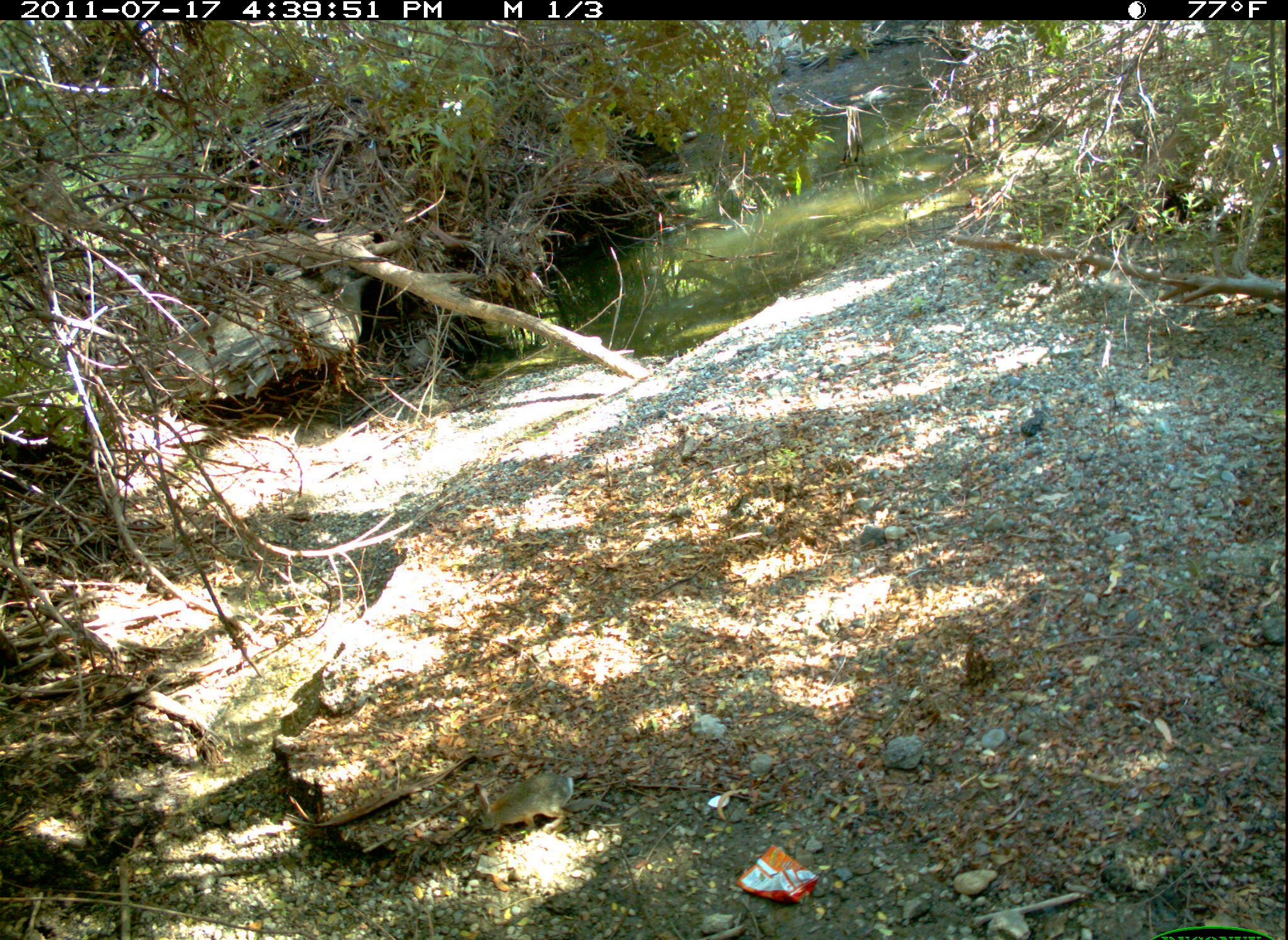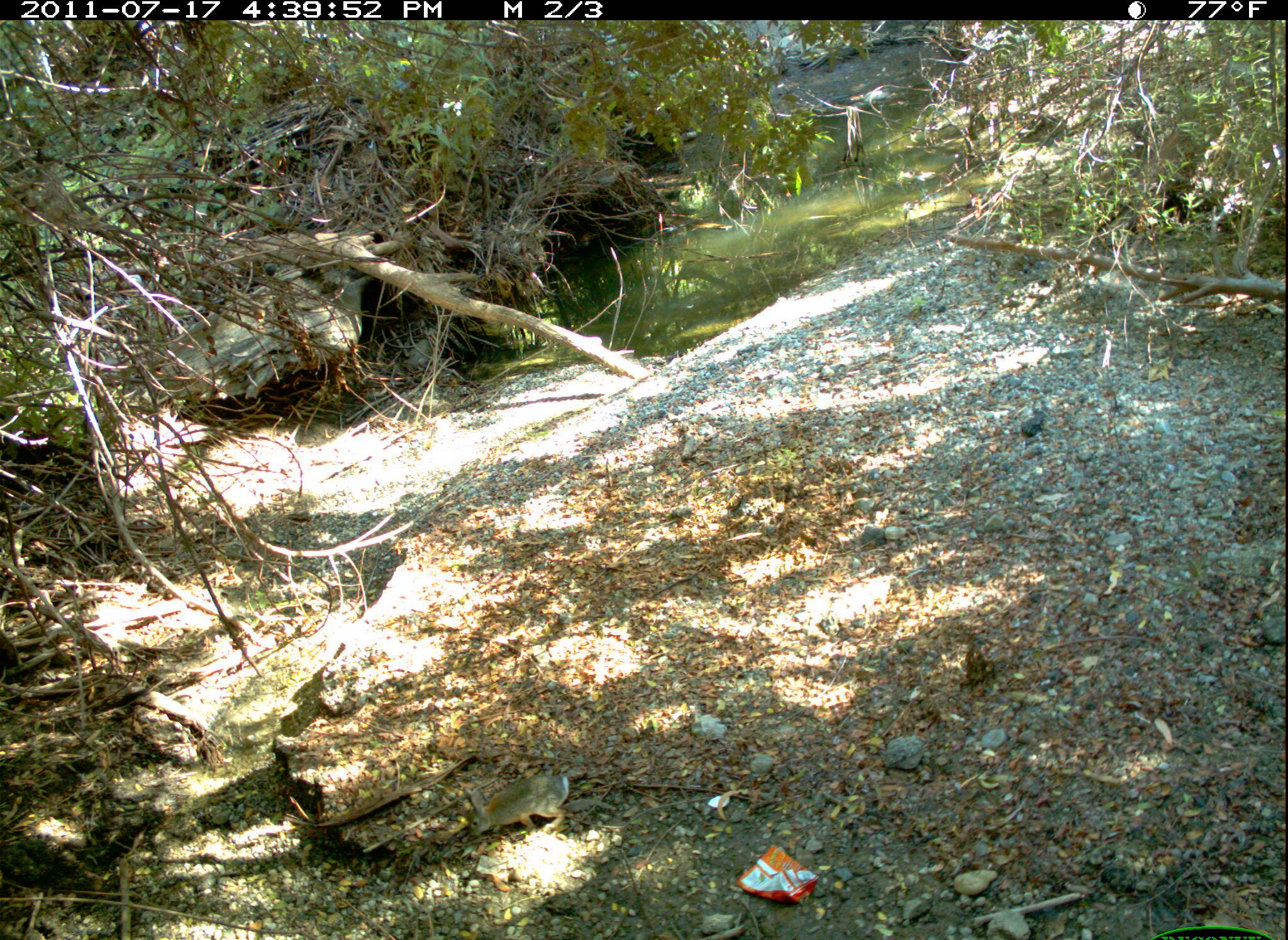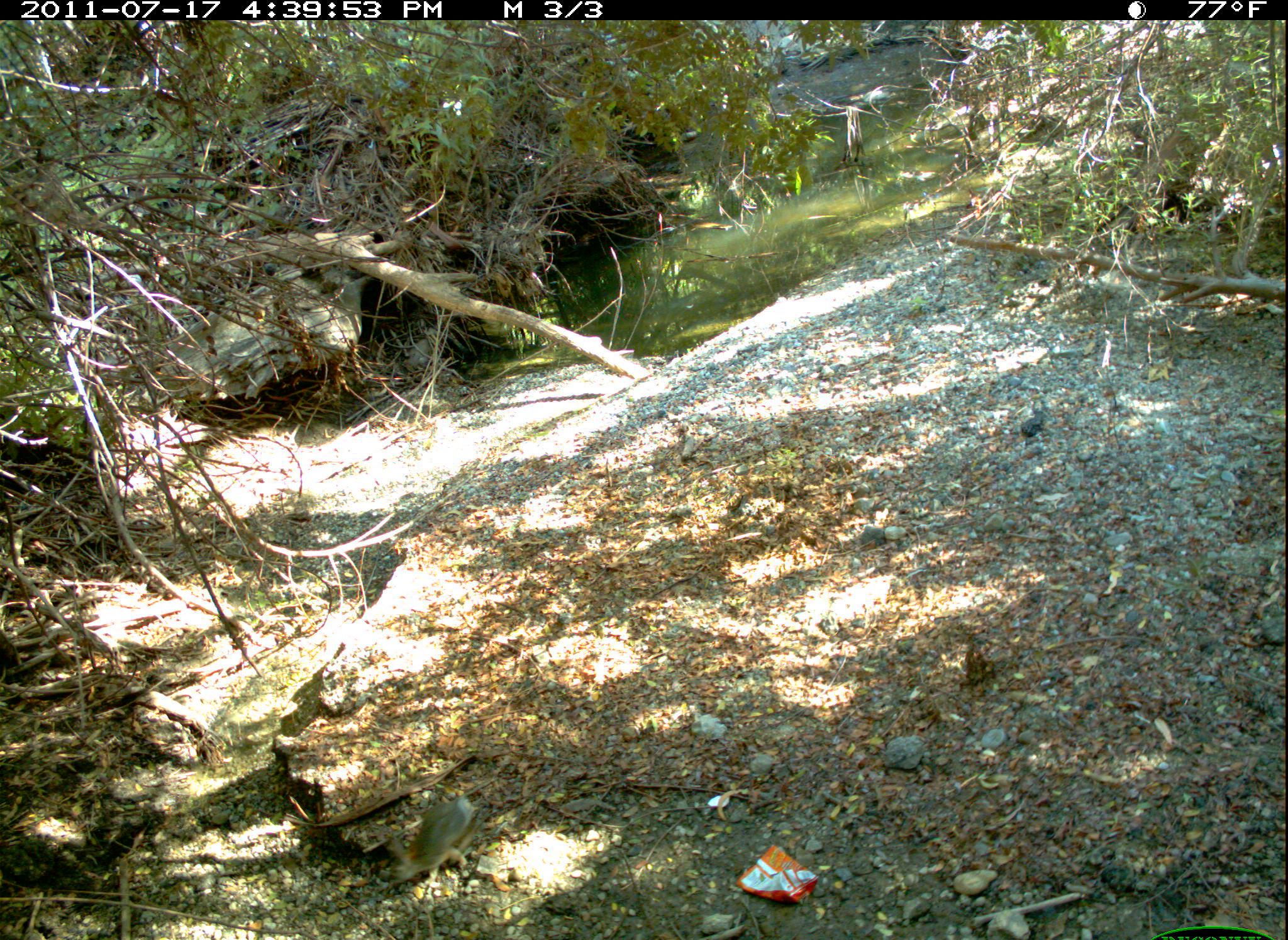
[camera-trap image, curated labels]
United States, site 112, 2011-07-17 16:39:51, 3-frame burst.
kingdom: Animalia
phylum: Chordata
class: Mammalia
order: Lagomorpha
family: Leporidae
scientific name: Leporidae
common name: rabbits and hares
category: rabbit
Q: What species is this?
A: Rabbit (rabbits and hares) (Leporidae).